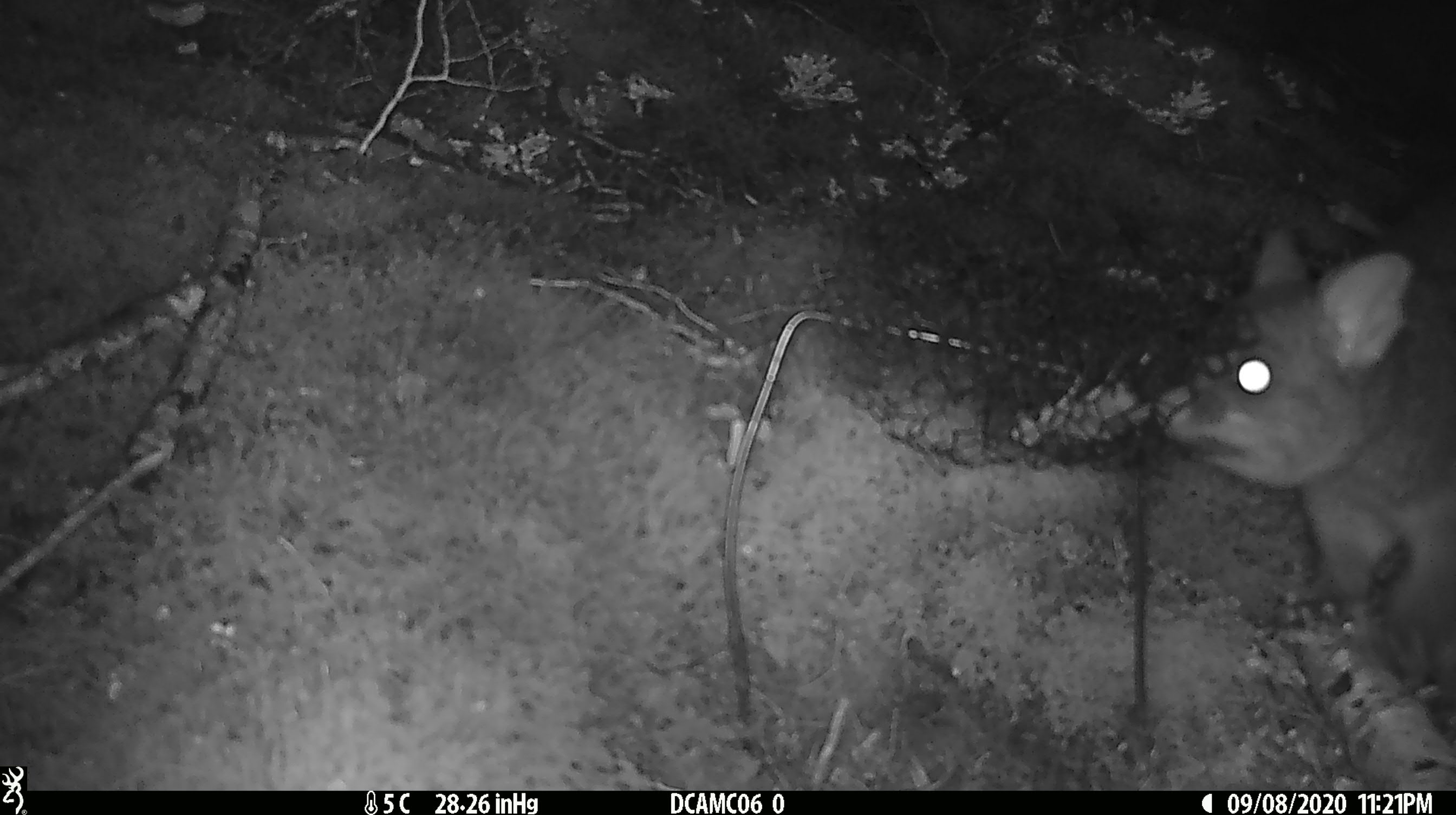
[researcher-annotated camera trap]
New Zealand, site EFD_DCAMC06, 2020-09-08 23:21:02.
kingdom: Animalia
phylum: Chordata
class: Mammalia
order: Diprotodontia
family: Phalangeridae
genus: Trichosurus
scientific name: Trichosurus vulpecula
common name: common brushtail possum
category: possum